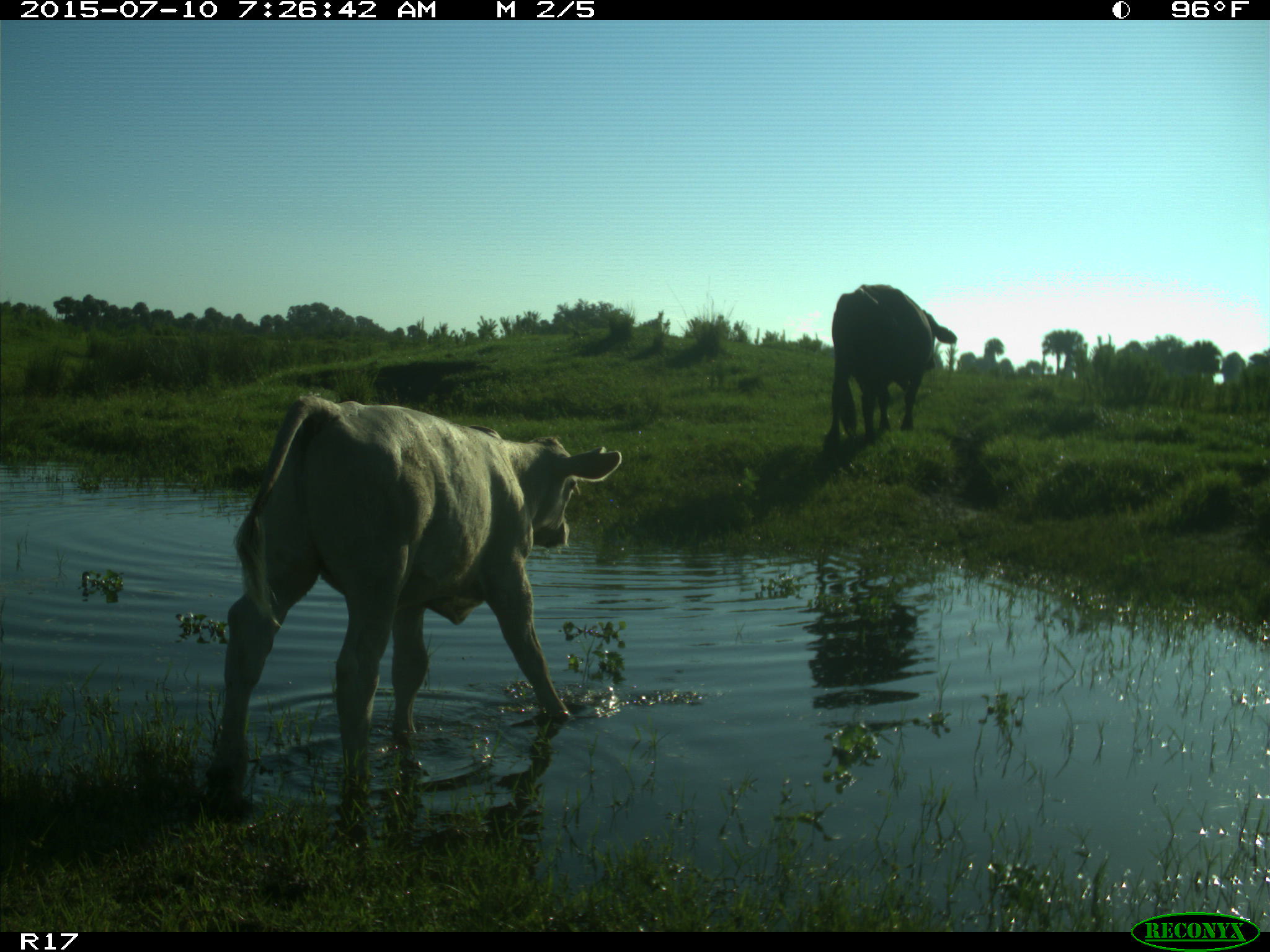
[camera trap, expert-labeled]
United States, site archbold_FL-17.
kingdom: Animalia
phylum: Chordata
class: Mammalia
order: Artiodactyla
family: Bovidae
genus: Bos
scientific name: Bos taurus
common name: domestic cow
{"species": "Bos taurus (domestic cow)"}